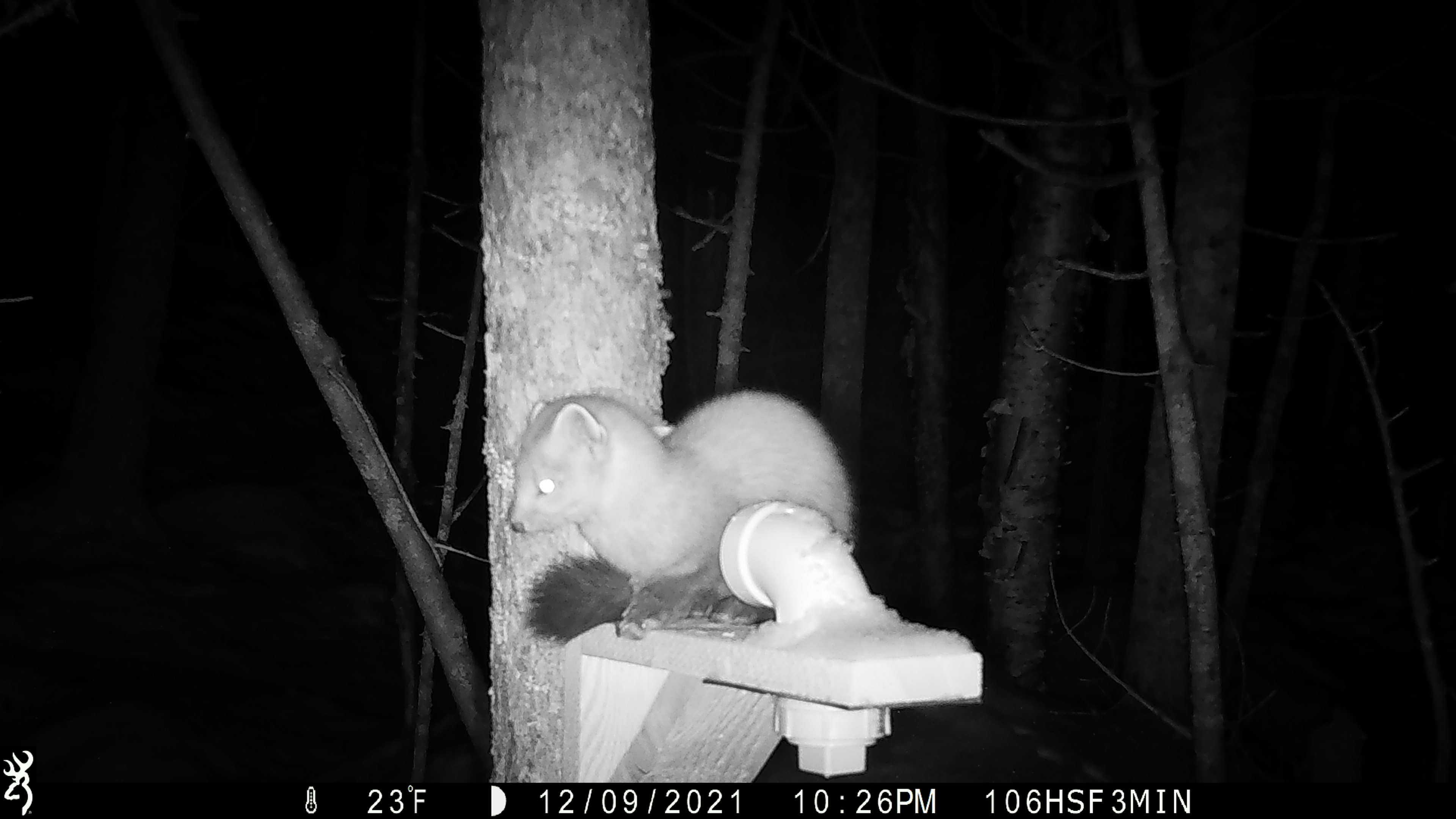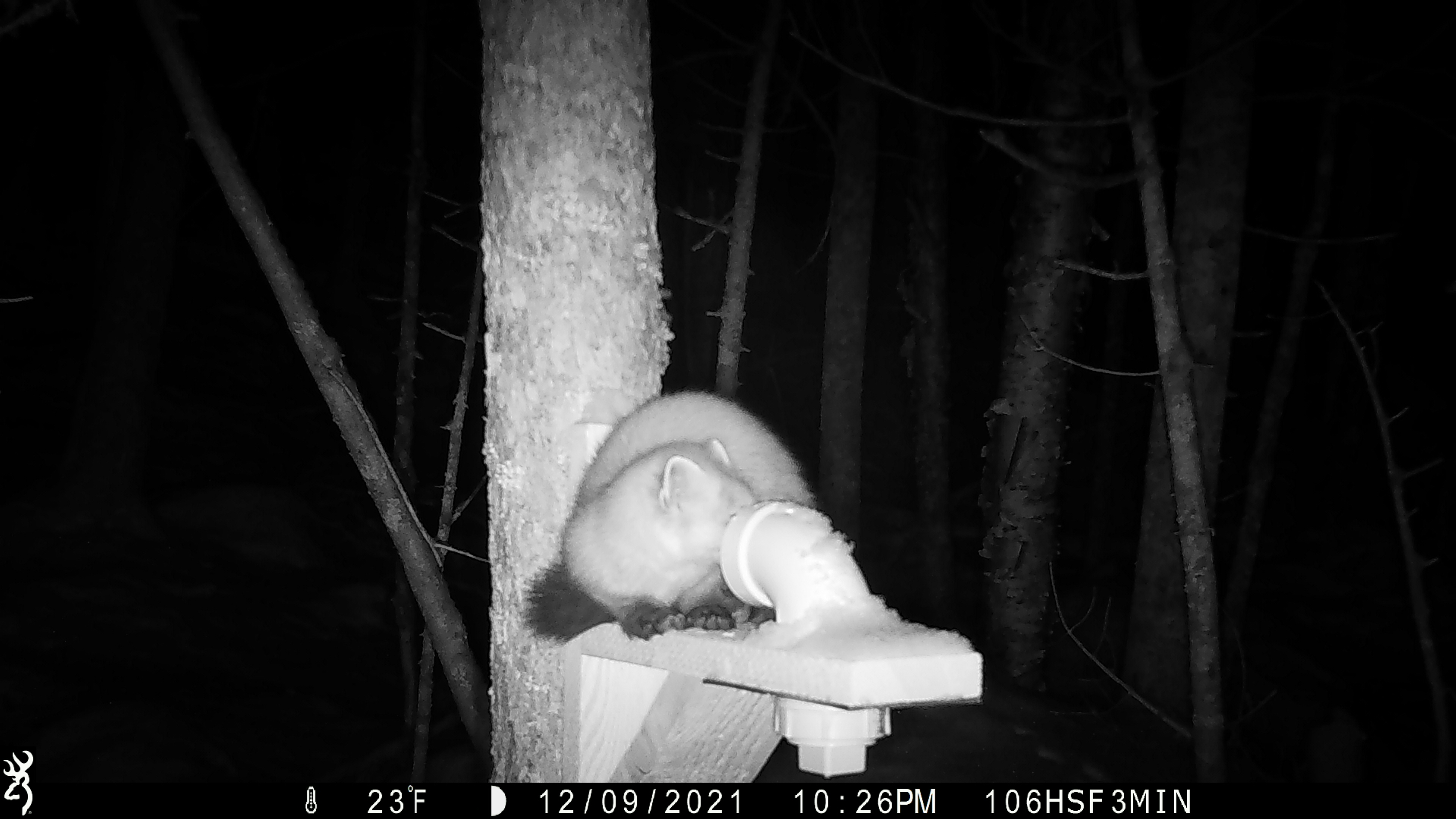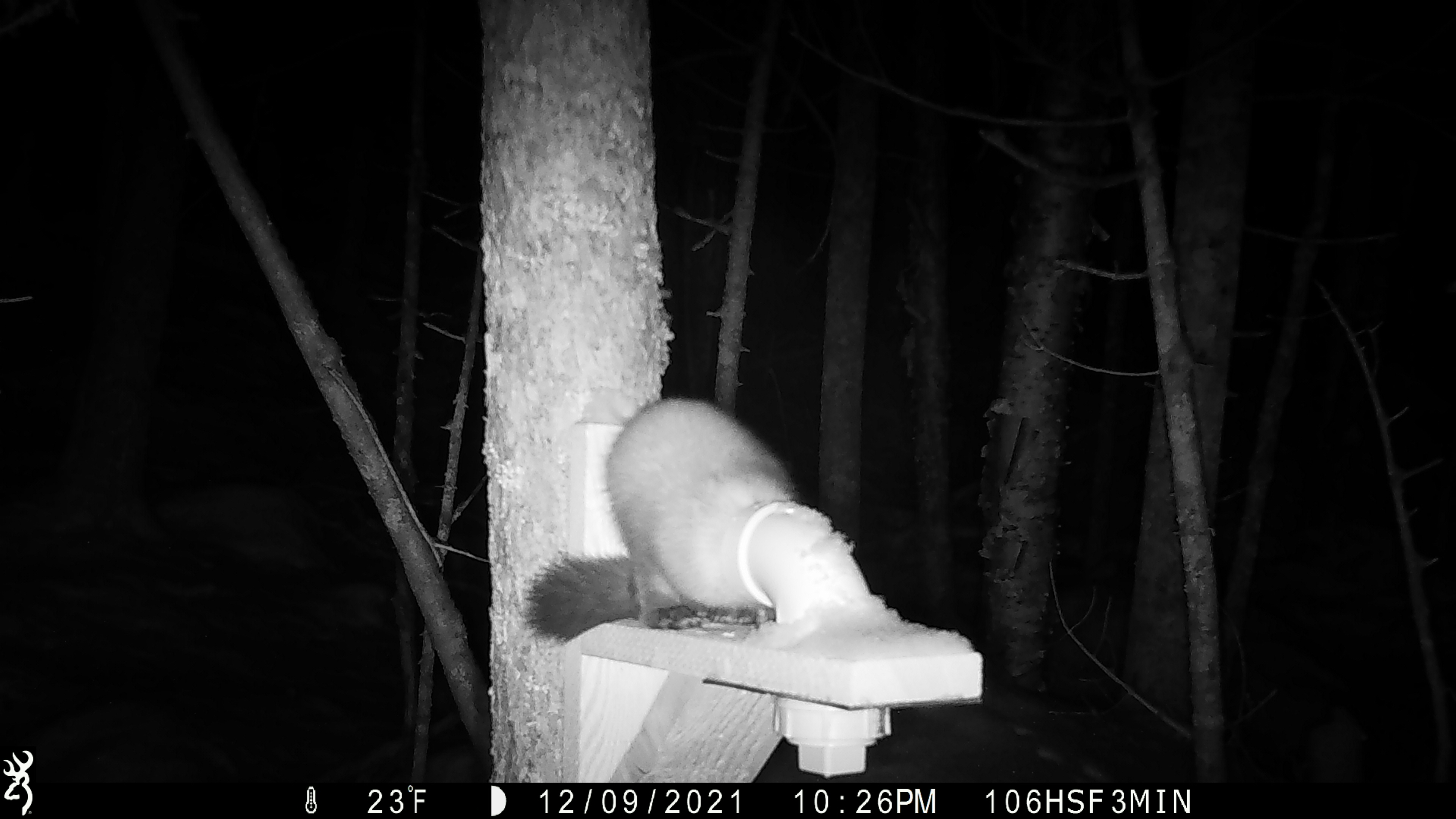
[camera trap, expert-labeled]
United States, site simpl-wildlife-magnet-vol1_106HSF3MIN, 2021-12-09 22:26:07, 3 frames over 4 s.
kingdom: Animalia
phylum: Chordata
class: Mammalia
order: Carnivora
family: Mustelidae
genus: Martes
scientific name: Martes americana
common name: american marten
American marten (Martes americana).